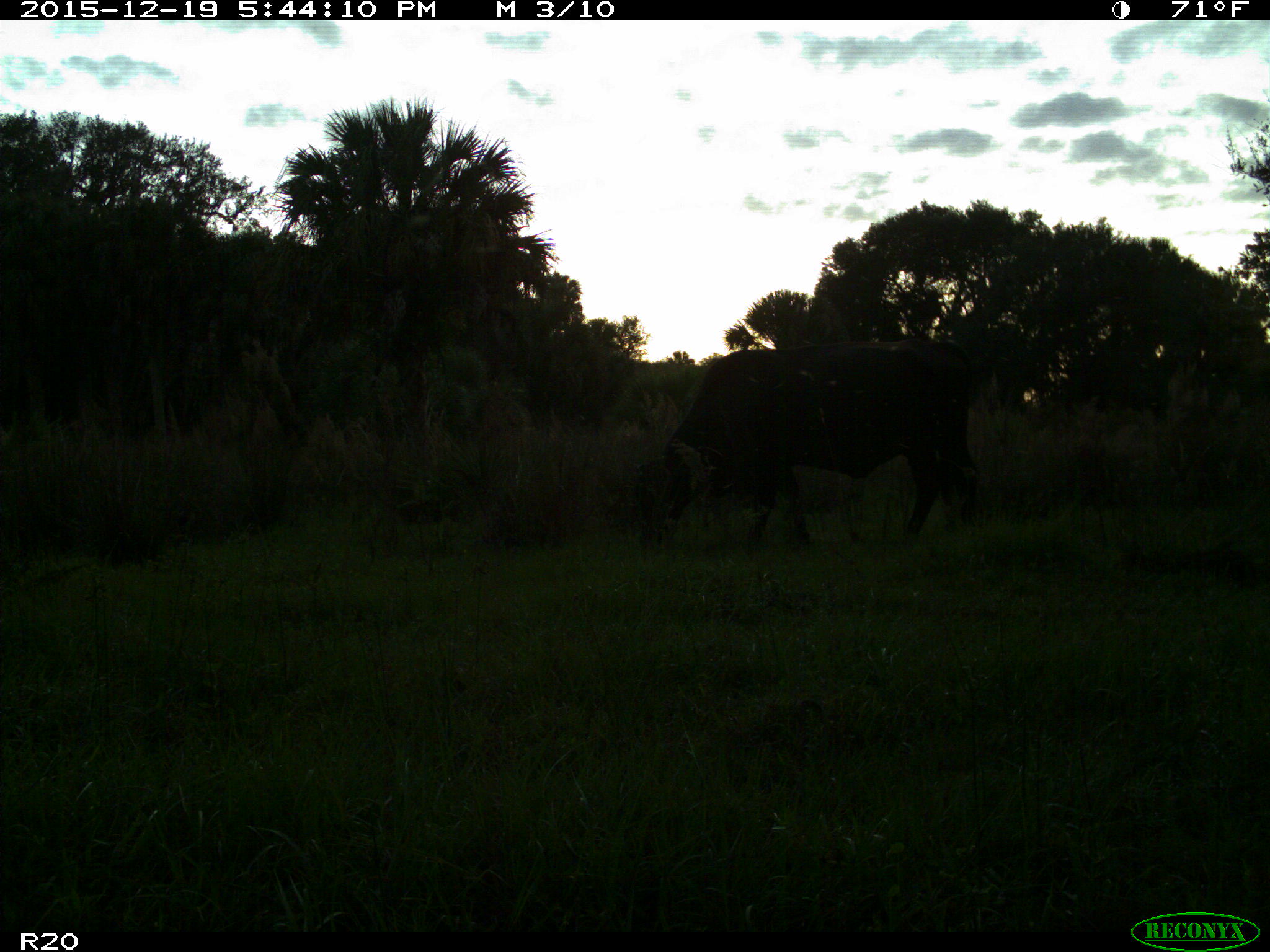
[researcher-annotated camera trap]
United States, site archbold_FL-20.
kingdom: Animalia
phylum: Chordata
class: Mammalia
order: Artiodactyla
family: Bovidae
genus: Bos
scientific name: Bos taurus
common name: domestic cow